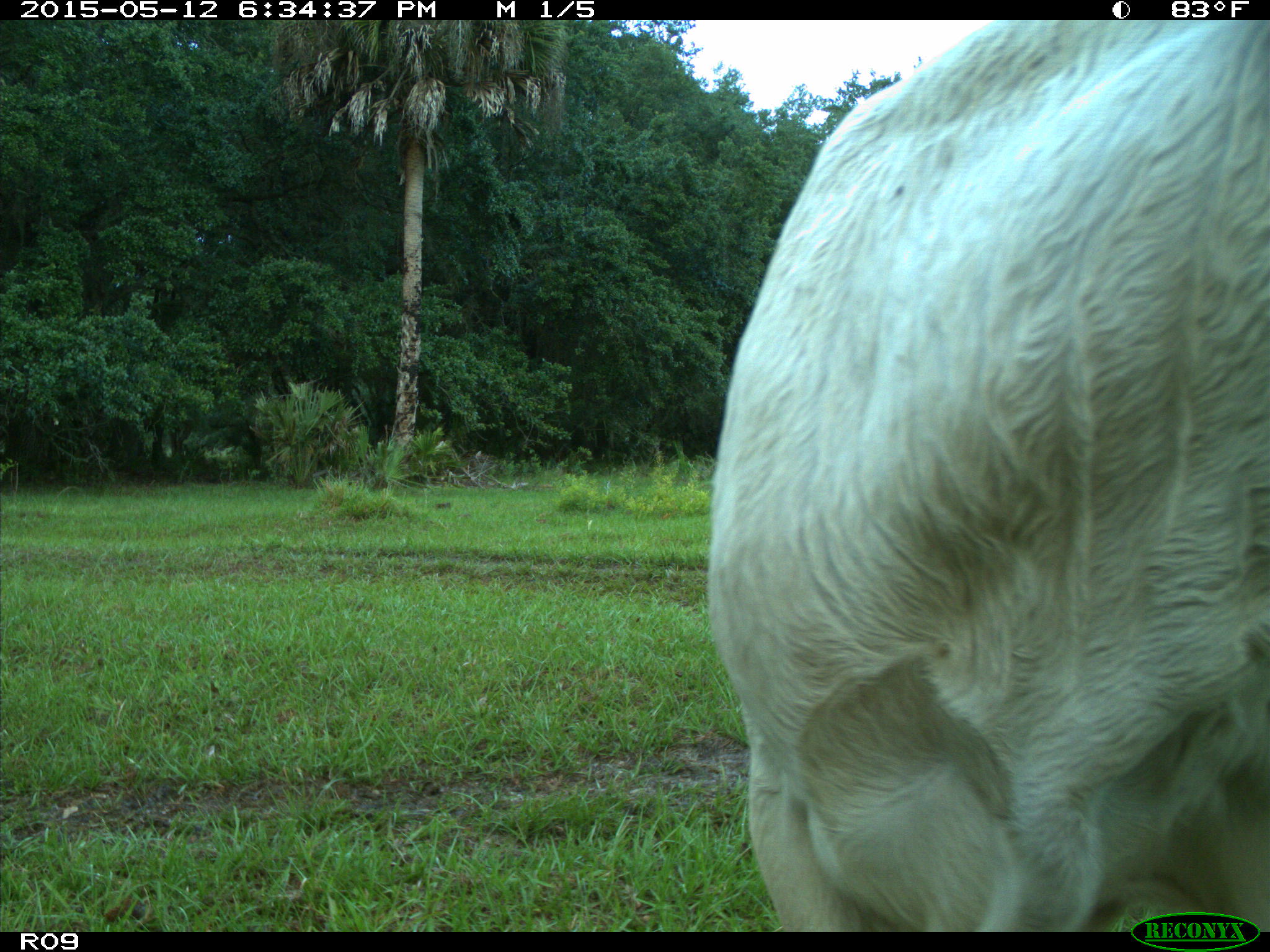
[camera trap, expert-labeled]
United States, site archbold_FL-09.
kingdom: Animalia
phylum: Chordata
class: Mammalia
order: Artiodactyla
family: Bovidae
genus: Bos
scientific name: Bos taurus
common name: domestic cow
Bos taurus (domestic cow).